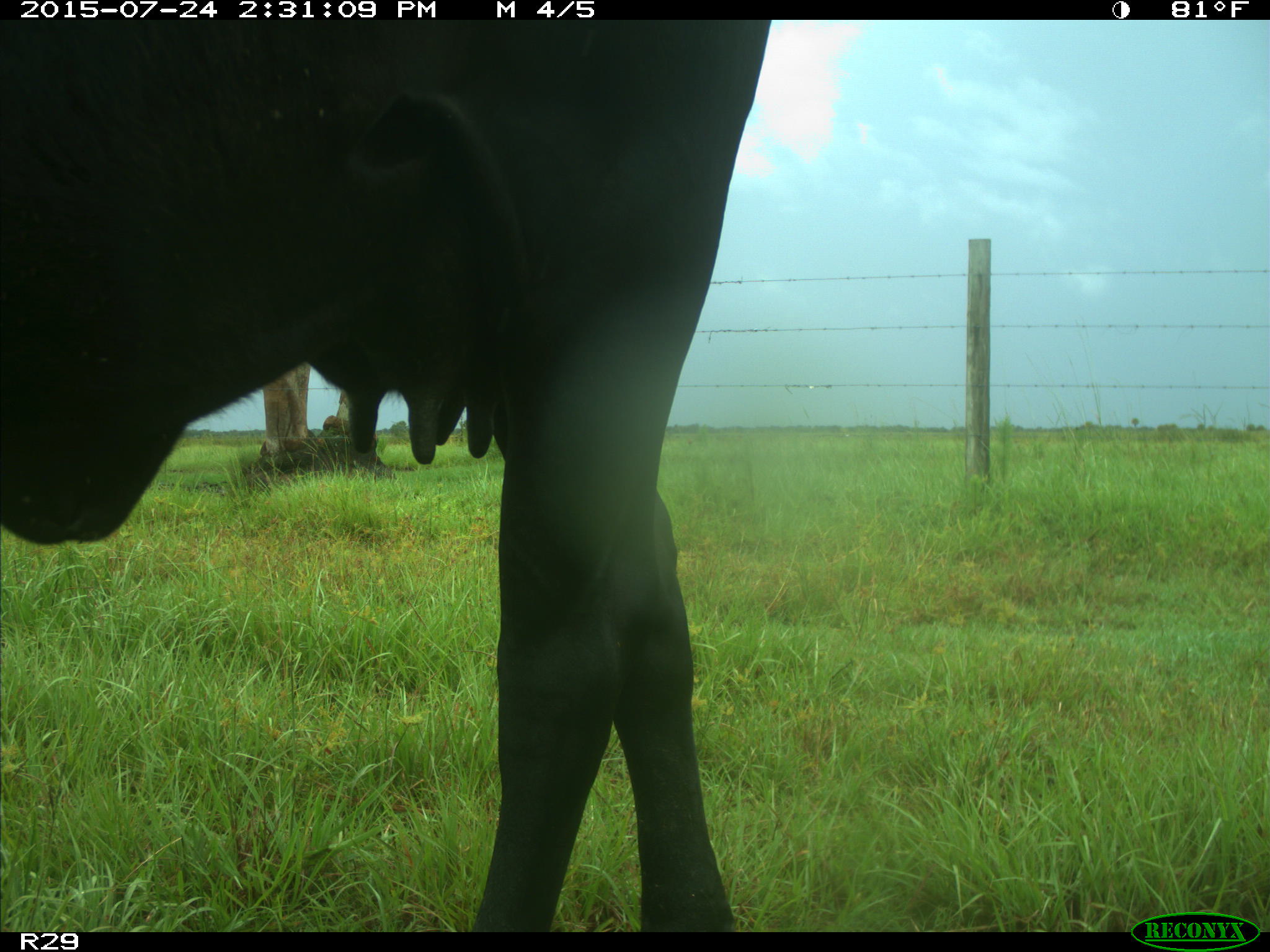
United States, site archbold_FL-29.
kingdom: Animalia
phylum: Chordata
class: Mammalia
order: Artiodactyla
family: Bovidae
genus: Bos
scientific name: Bos taurus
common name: domestic cow